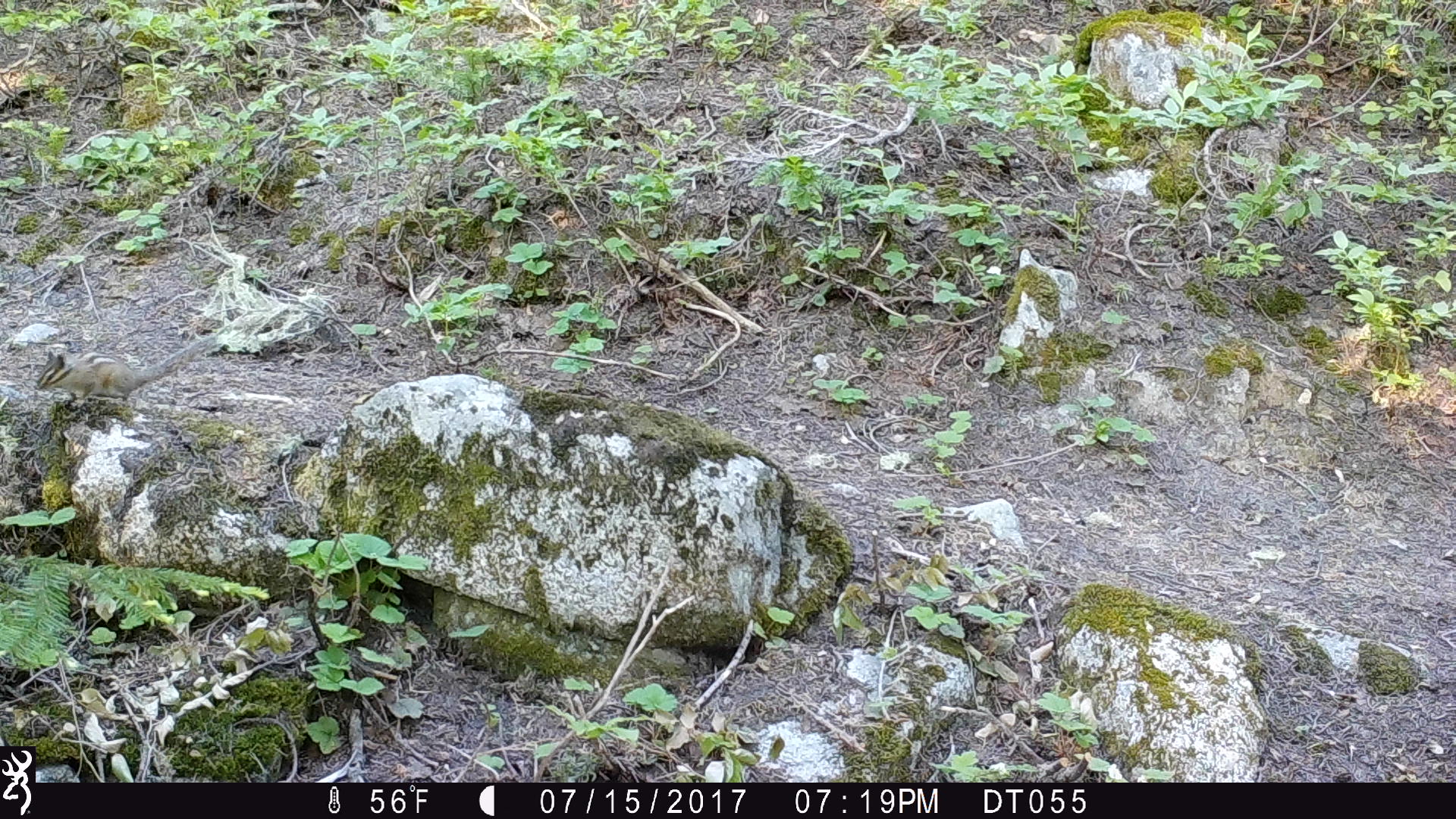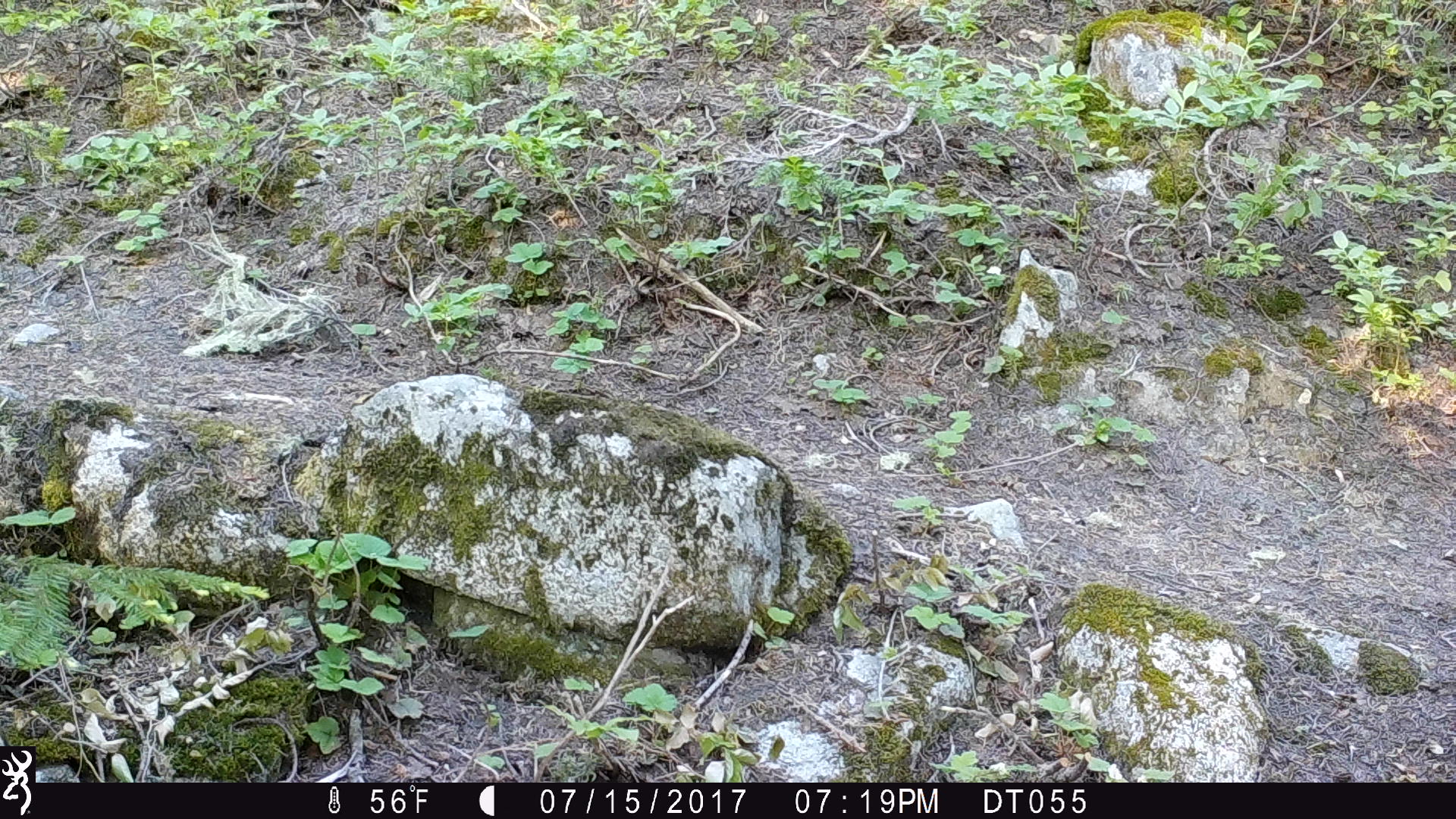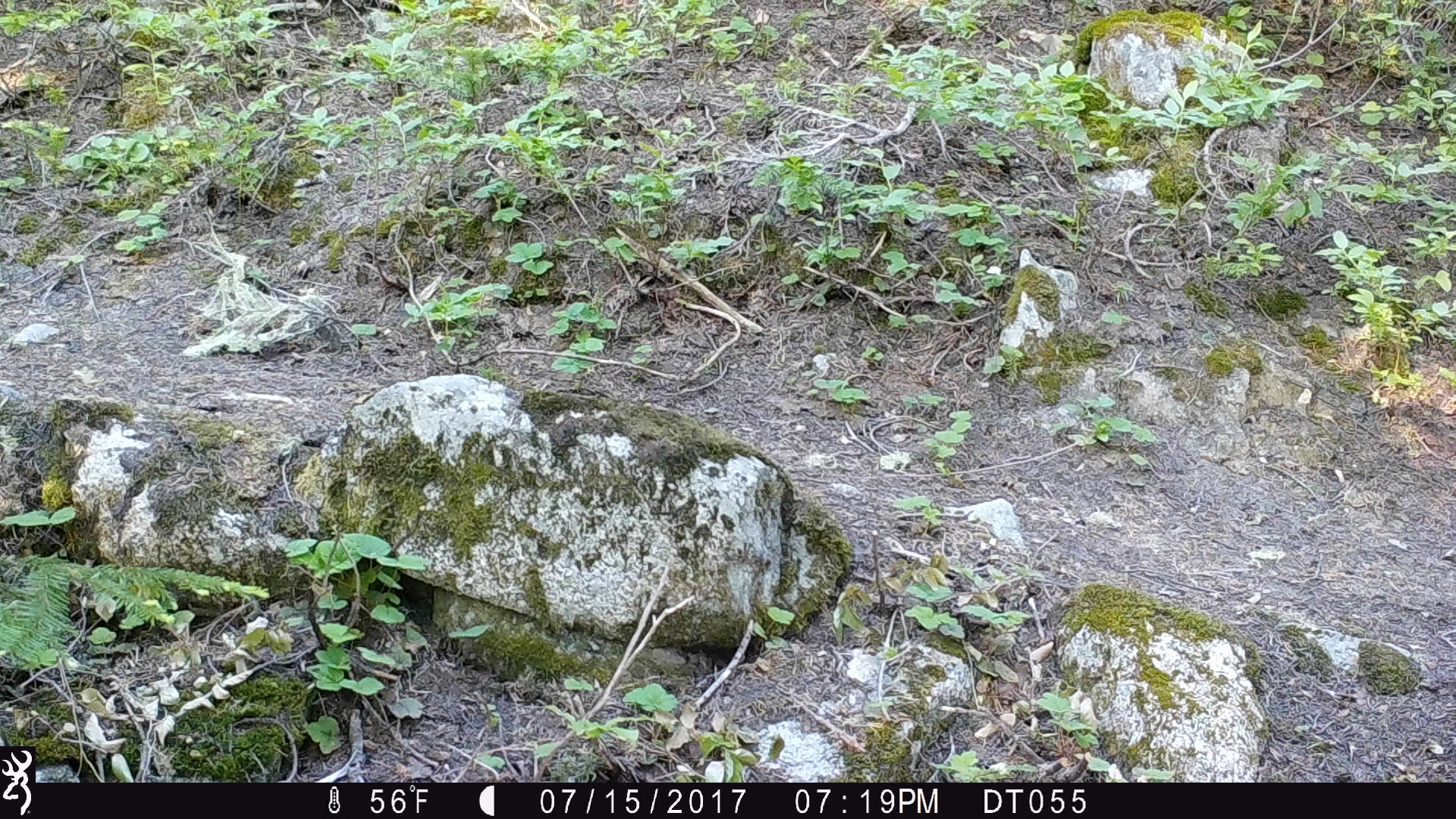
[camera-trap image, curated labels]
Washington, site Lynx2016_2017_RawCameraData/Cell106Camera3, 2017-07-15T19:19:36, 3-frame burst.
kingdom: Animalia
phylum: Chordata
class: Mammalia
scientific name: Mammalia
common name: small mammal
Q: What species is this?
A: Small mammal (Mammalia).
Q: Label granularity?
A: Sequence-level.